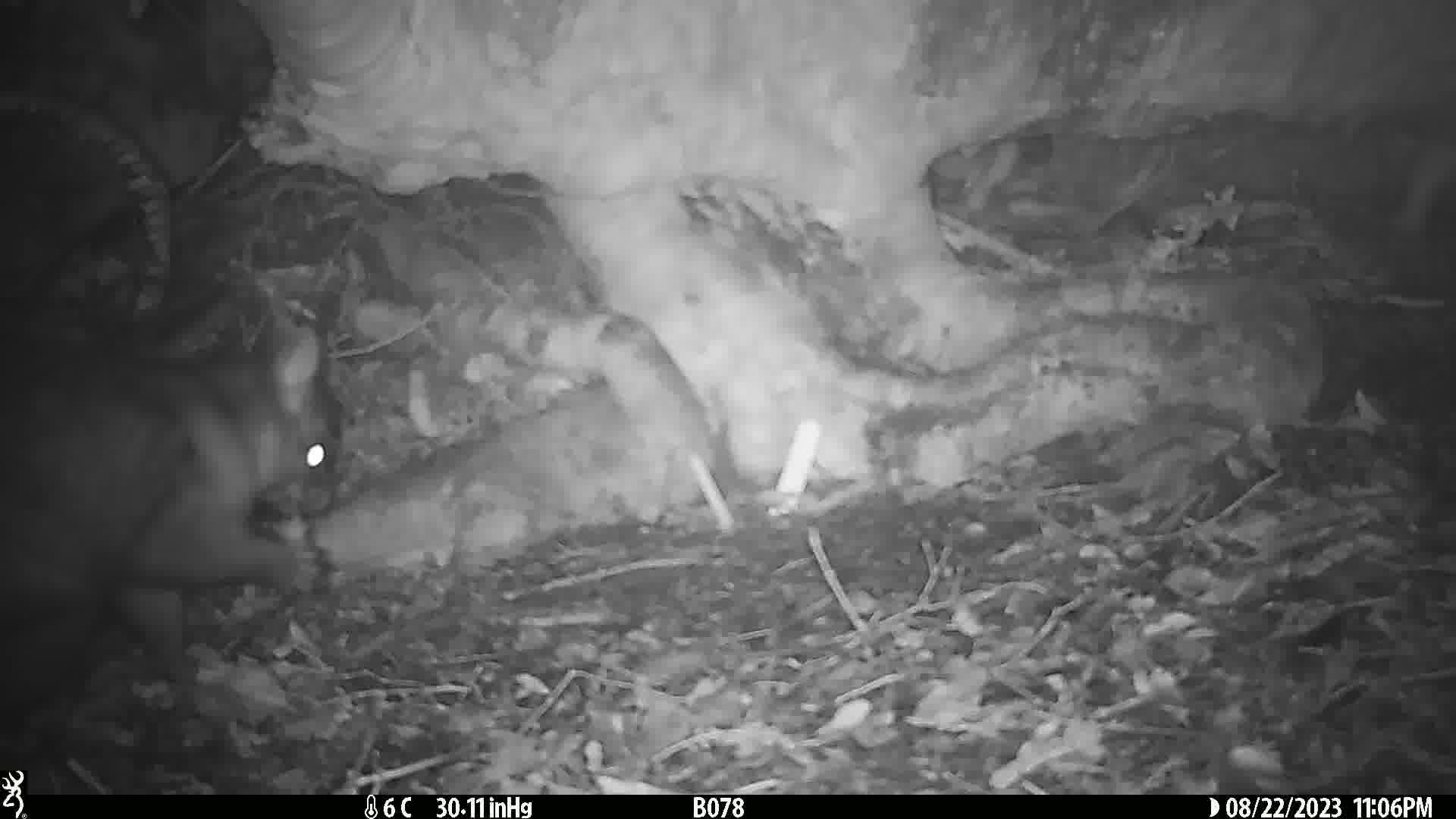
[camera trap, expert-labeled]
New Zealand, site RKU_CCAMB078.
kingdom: Animalia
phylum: Chordata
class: Mammalia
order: Diprotodontia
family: Phalangeridae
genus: Trichosurus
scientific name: Trichosurus vulpecula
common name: common brushtail possum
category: possum